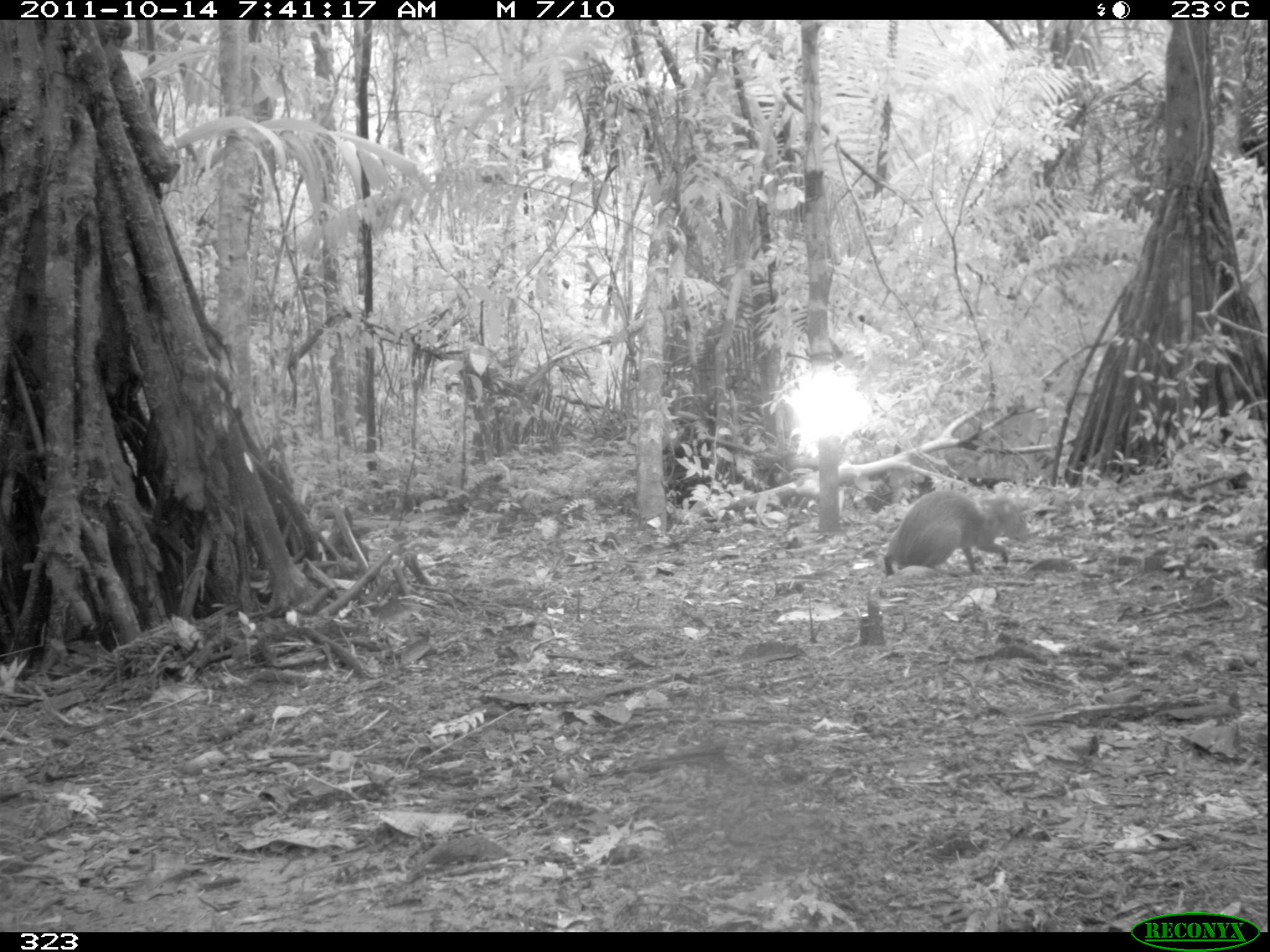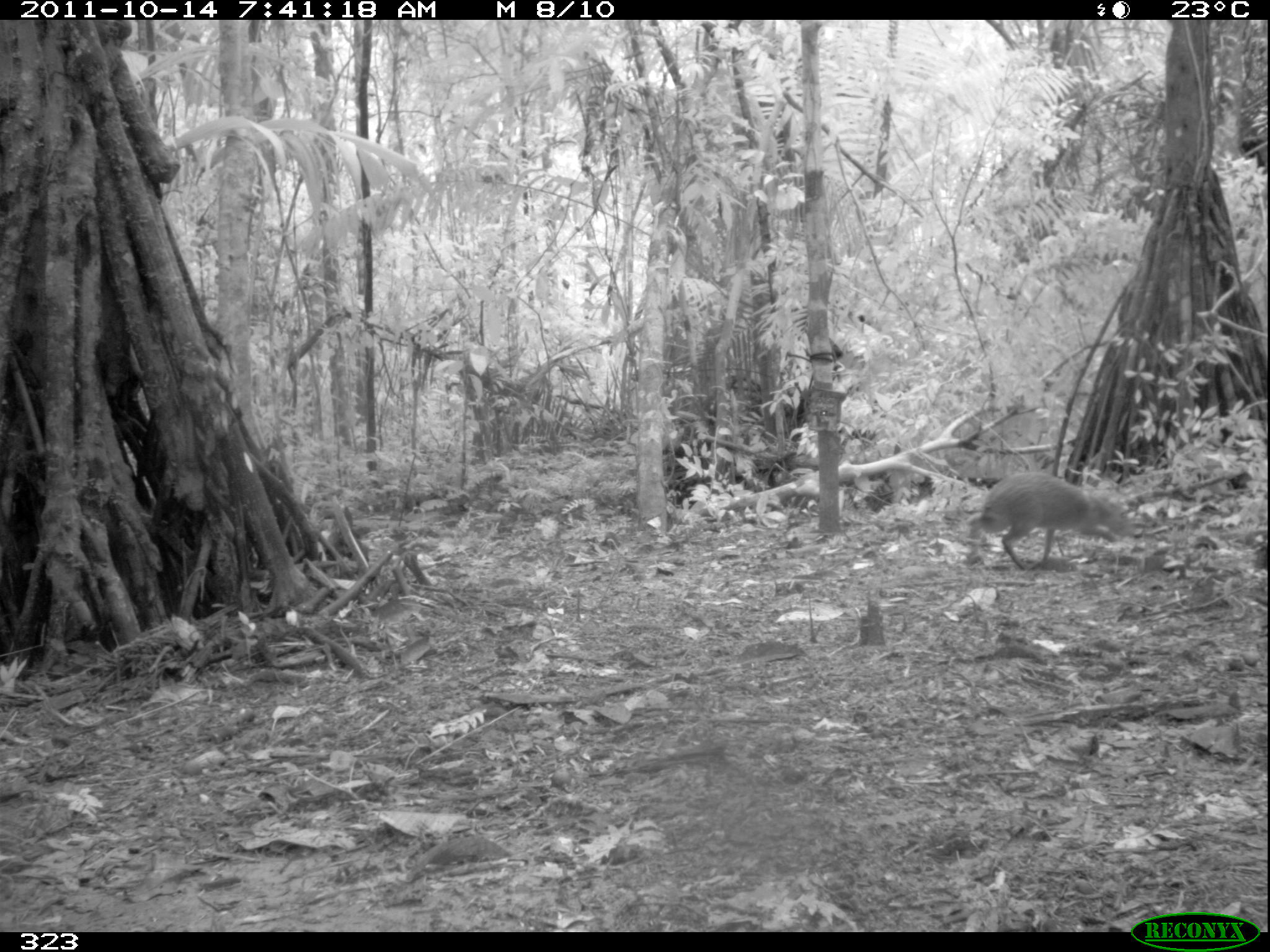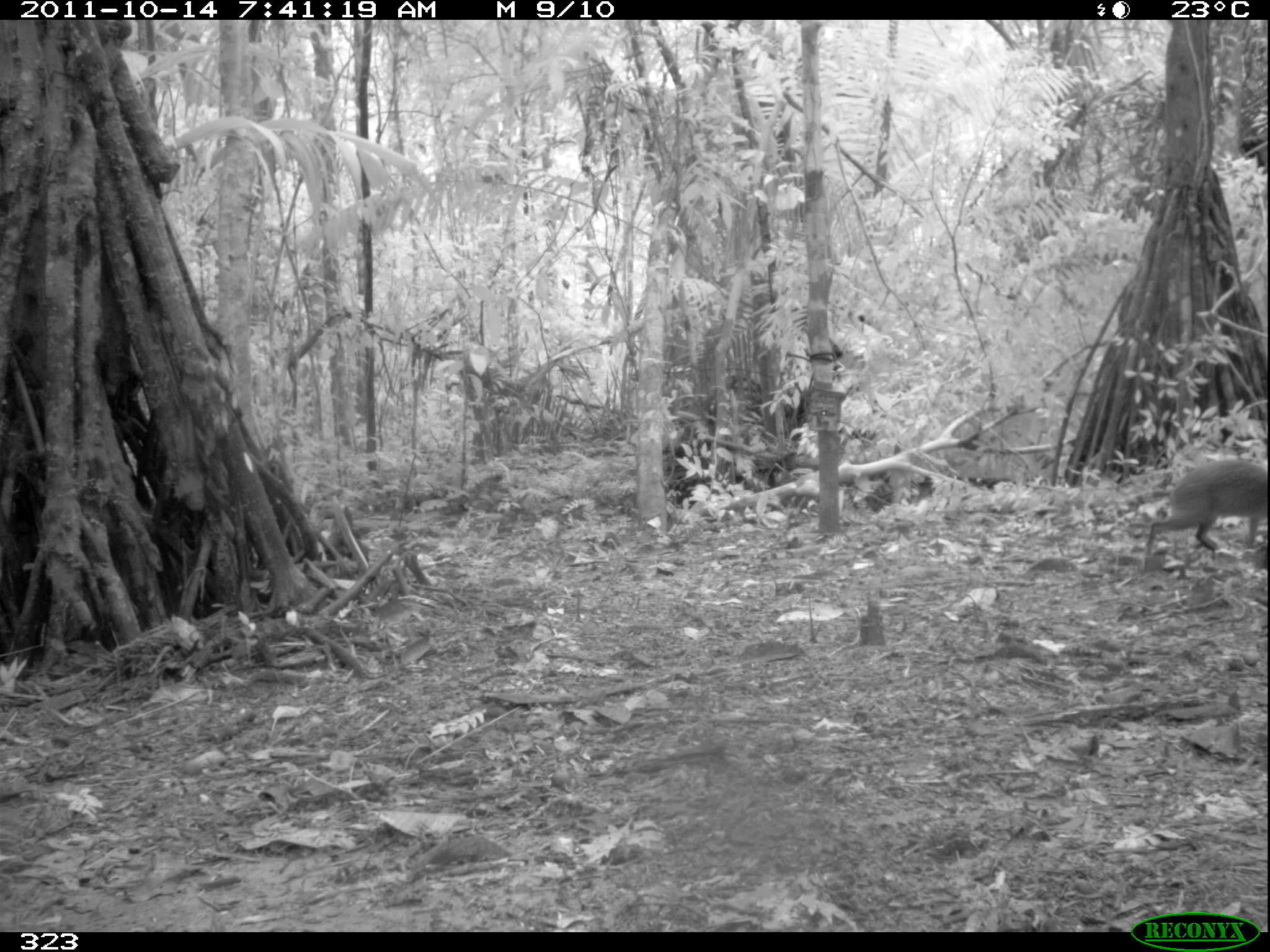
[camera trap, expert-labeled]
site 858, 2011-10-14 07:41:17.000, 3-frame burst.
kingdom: Animalia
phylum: Chordata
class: Mammalia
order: Rodentia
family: Dasyproctidae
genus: Dasyprocta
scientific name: Dasyprocta punctata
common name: central american agouti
Dasyprocta punctata (central american agouti).